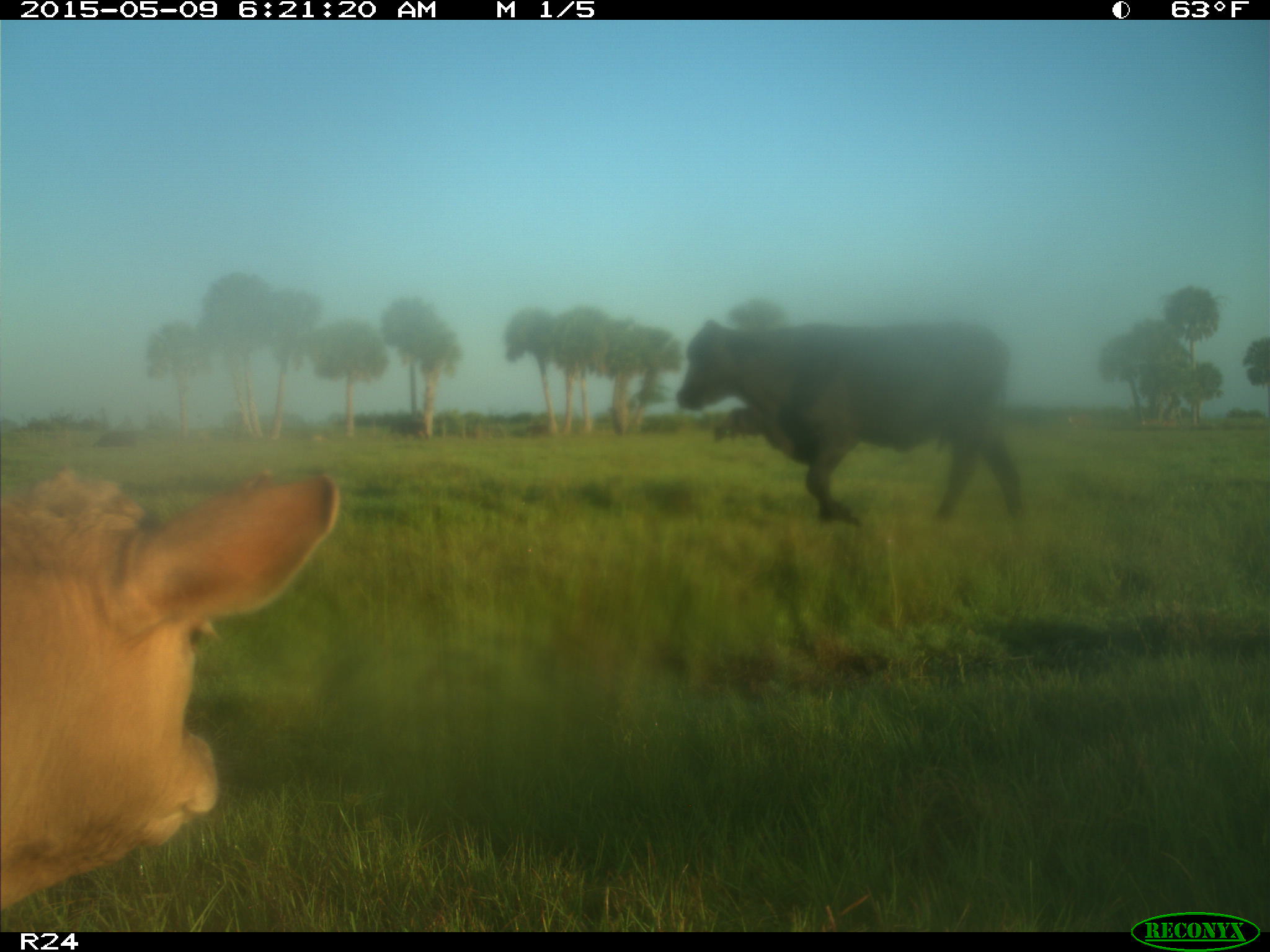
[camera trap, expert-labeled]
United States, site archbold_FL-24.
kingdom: Animalia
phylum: Chordata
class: Mammalia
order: Artiodactyla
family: Bovidae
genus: Bos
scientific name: Bos taurus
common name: domestic cow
Bos taurus (domestic cow).